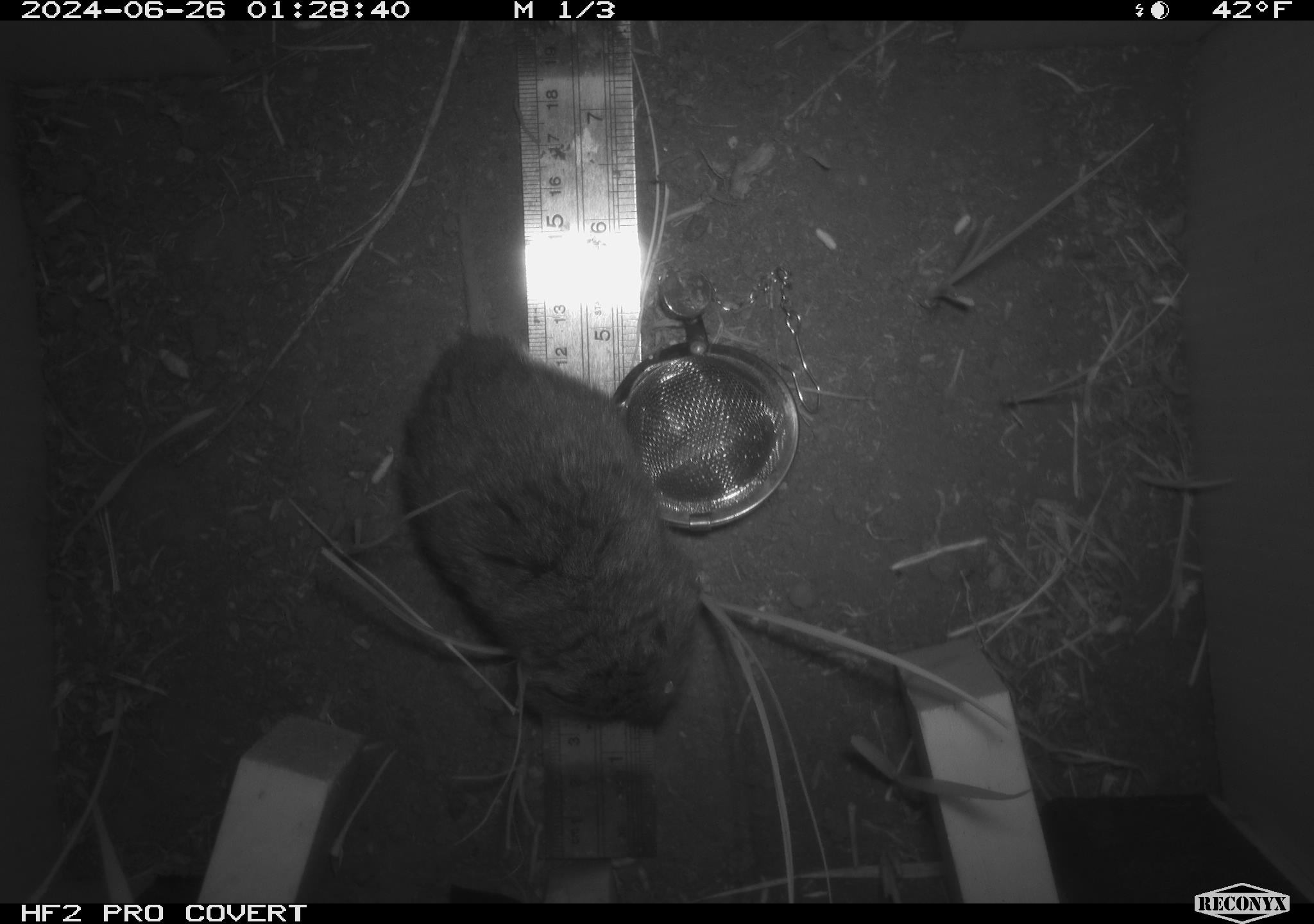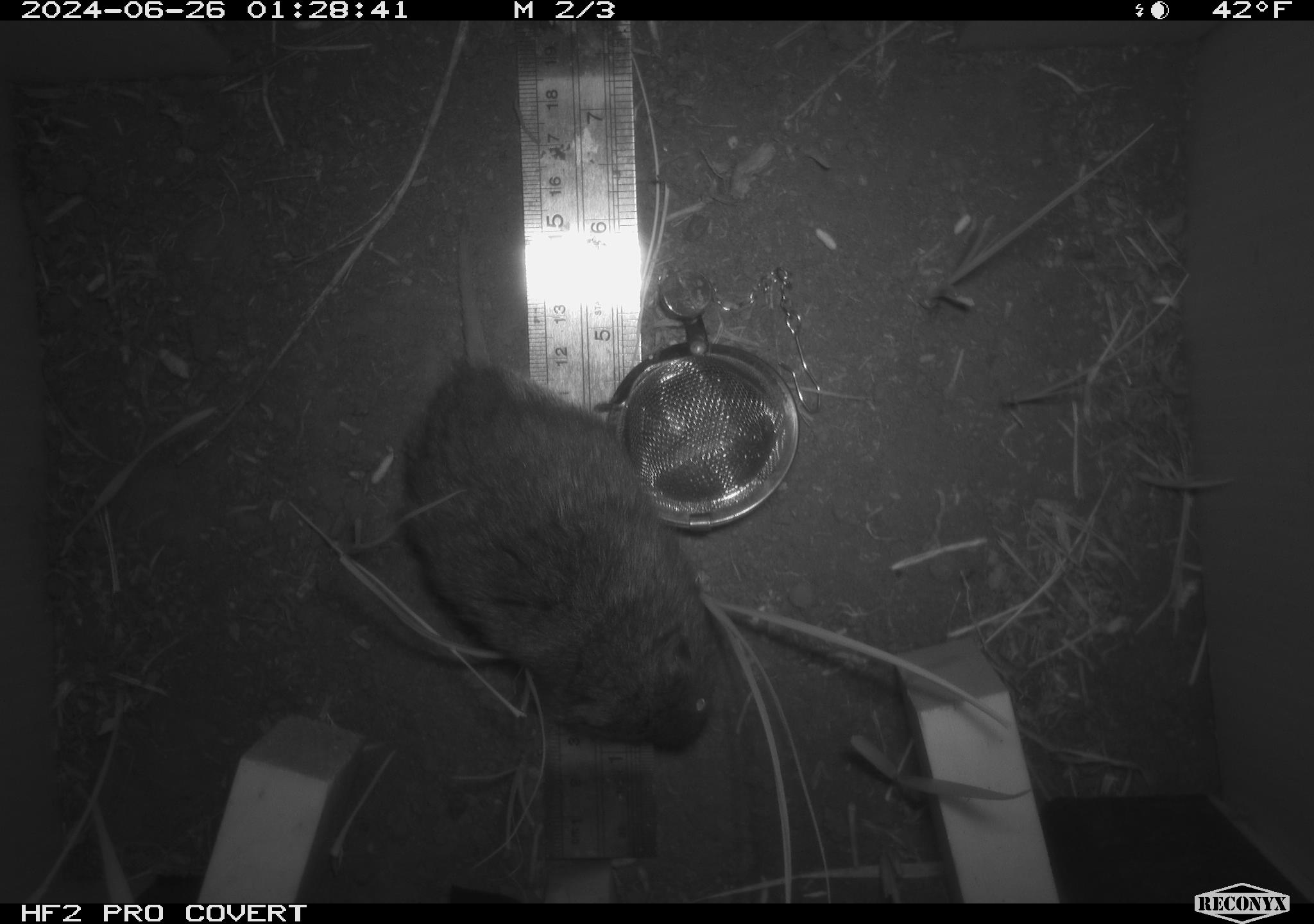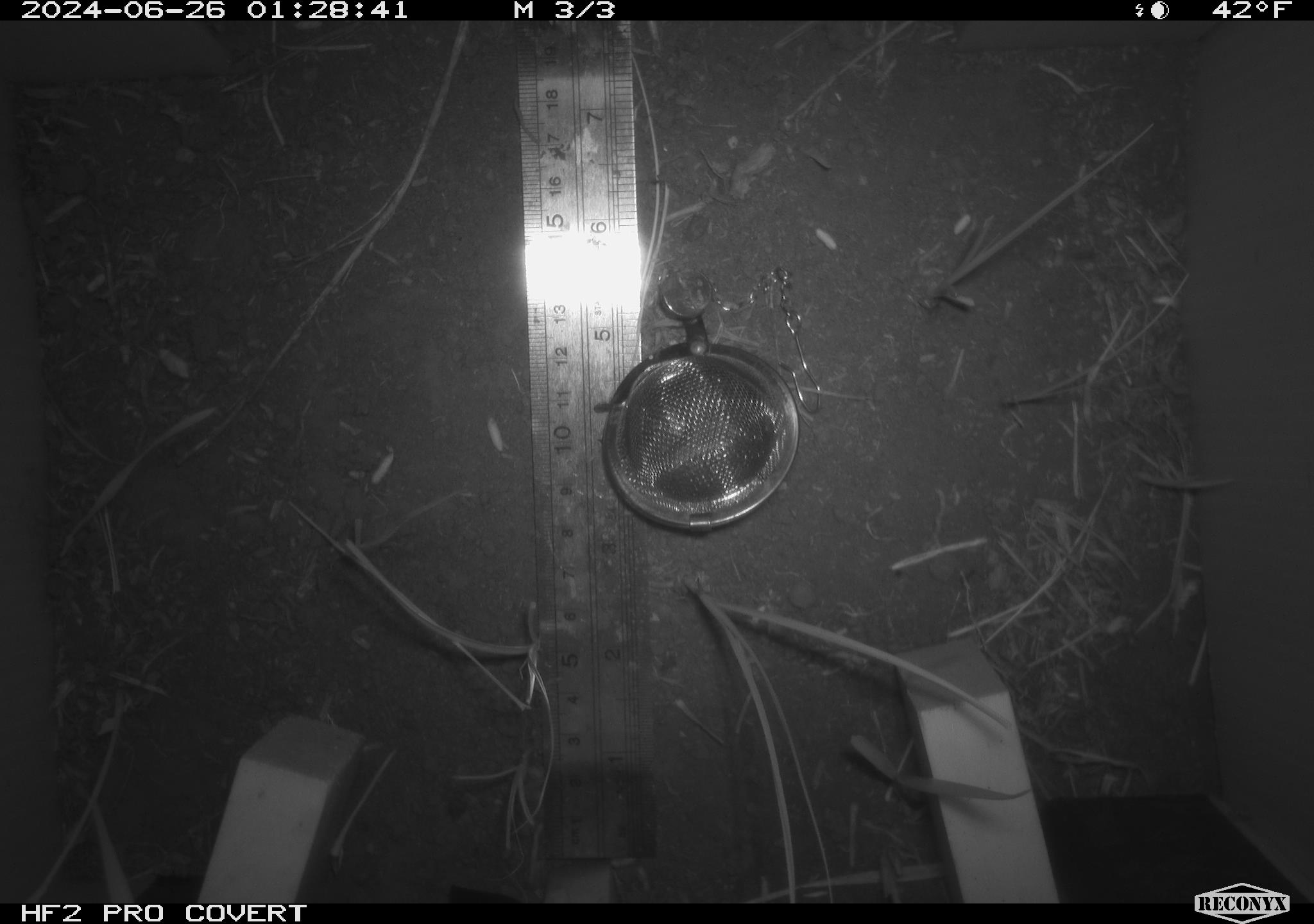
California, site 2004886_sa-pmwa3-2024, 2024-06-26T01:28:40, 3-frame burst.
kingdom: Animalia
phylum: Chordata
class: Mammalia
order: Rodentia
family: Cricetidae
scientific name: Arvicolinae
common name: voles, lemmings, and muskrats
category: arvicolinae subfamily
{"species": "arvicolinae subfamily (voles, lemmings, and muskrats) (Arvicolinae)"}